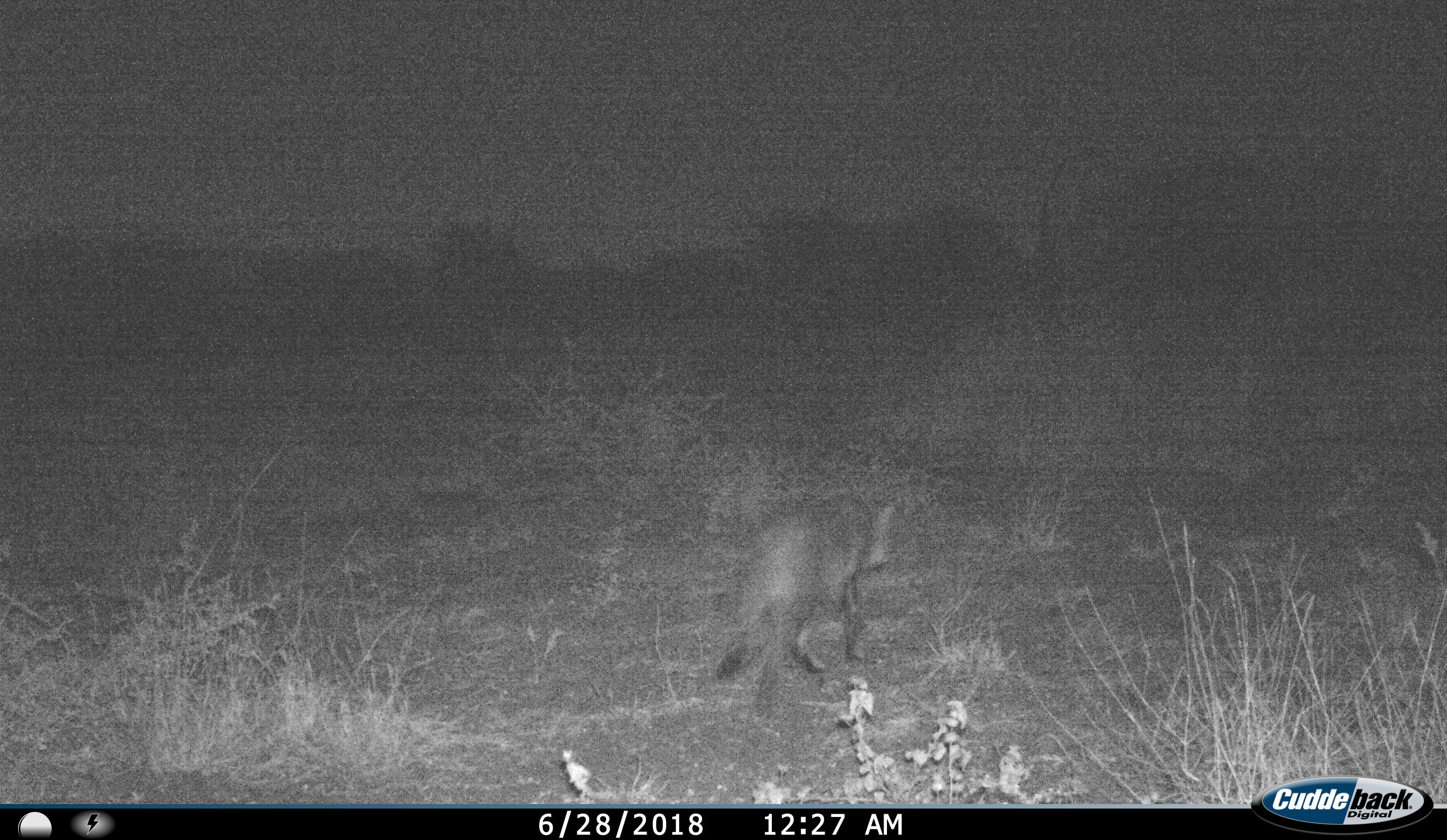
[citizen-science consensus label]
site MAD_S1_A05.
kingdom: Animalia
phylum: Chordata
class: Mammalia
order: Carnivora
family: Hyaenidae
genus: Parahyaena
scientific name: Parahyaena brunnea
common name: brown hyena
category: hyenabrown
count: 1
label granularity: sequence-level